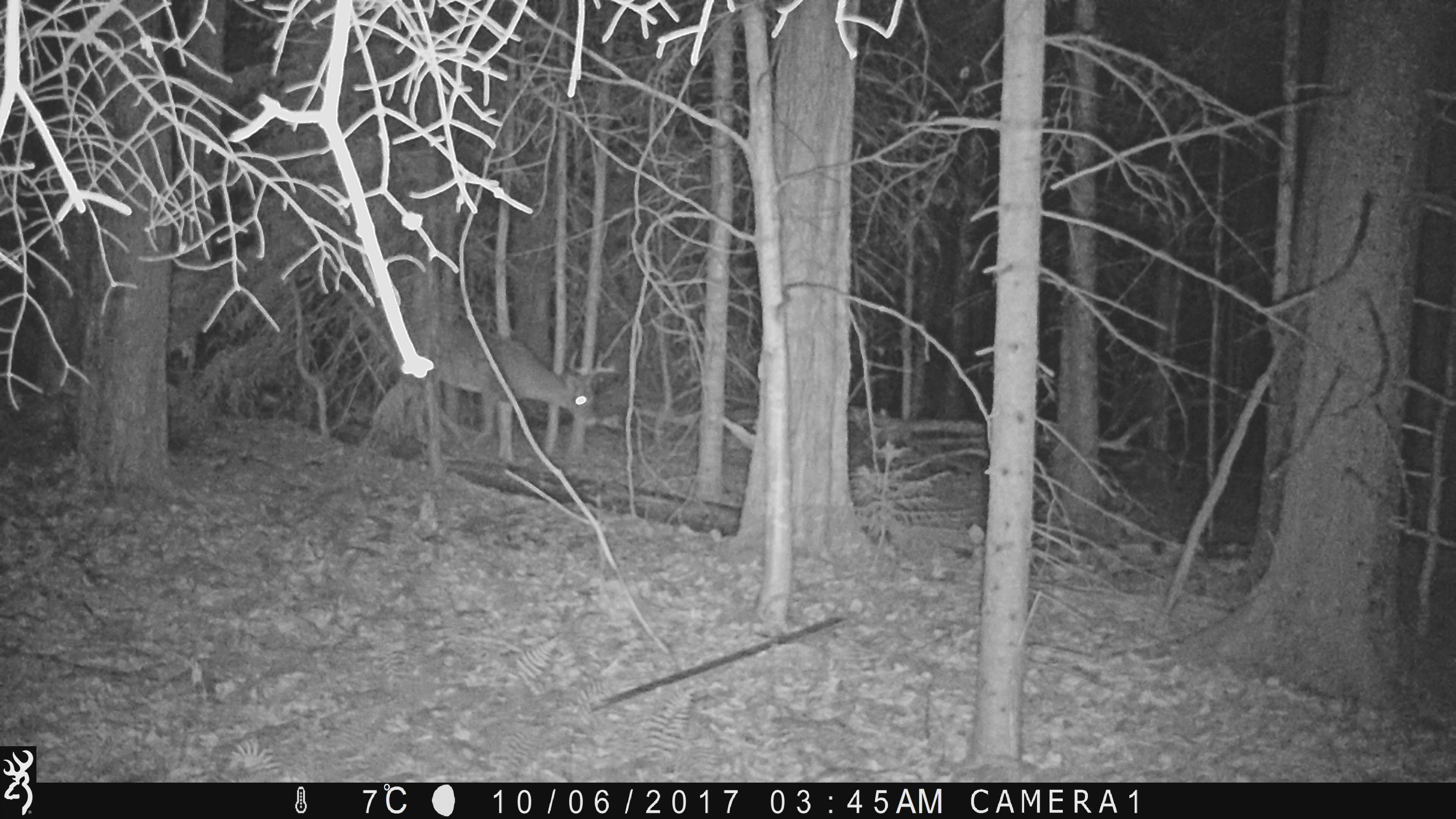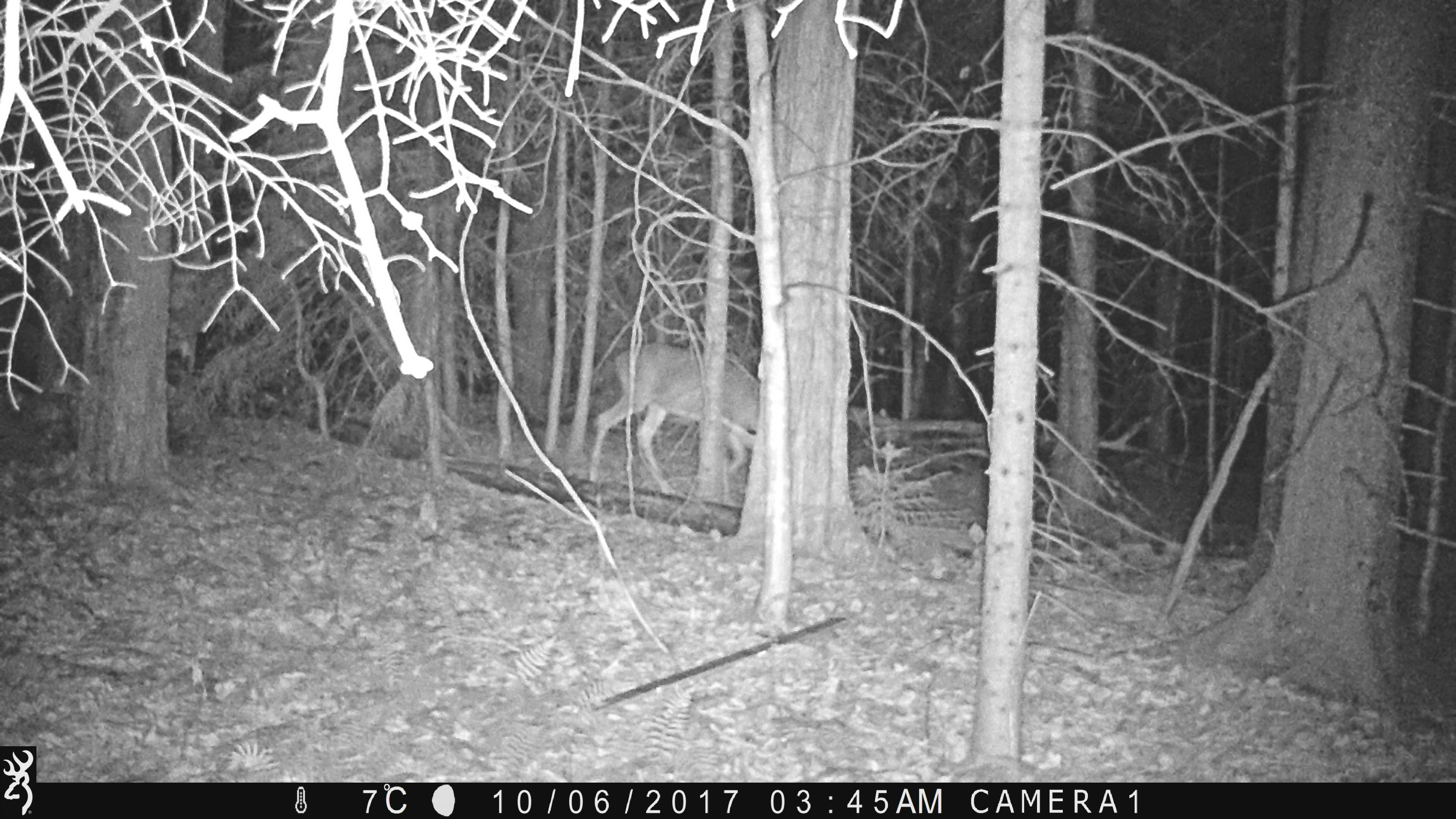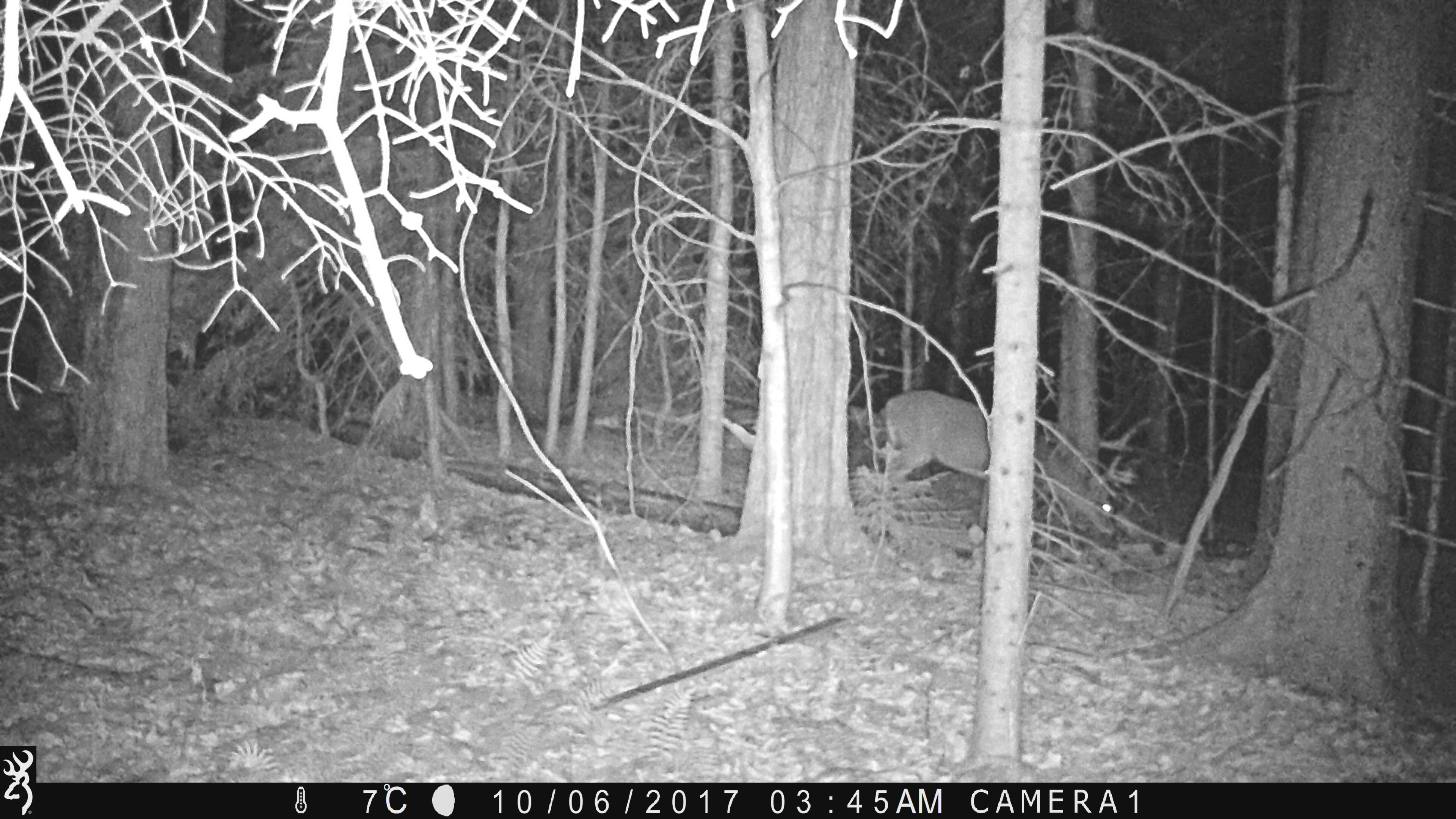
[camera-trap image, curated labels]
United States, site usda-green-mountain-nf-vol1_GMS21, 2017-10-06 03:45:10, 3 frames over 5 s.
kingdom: Animalia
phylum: Chordata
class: Mammalia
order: Artiodactyla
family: Cervidae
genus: Odocoileus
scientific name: Odocoileus virginianus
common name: white-tailed deer